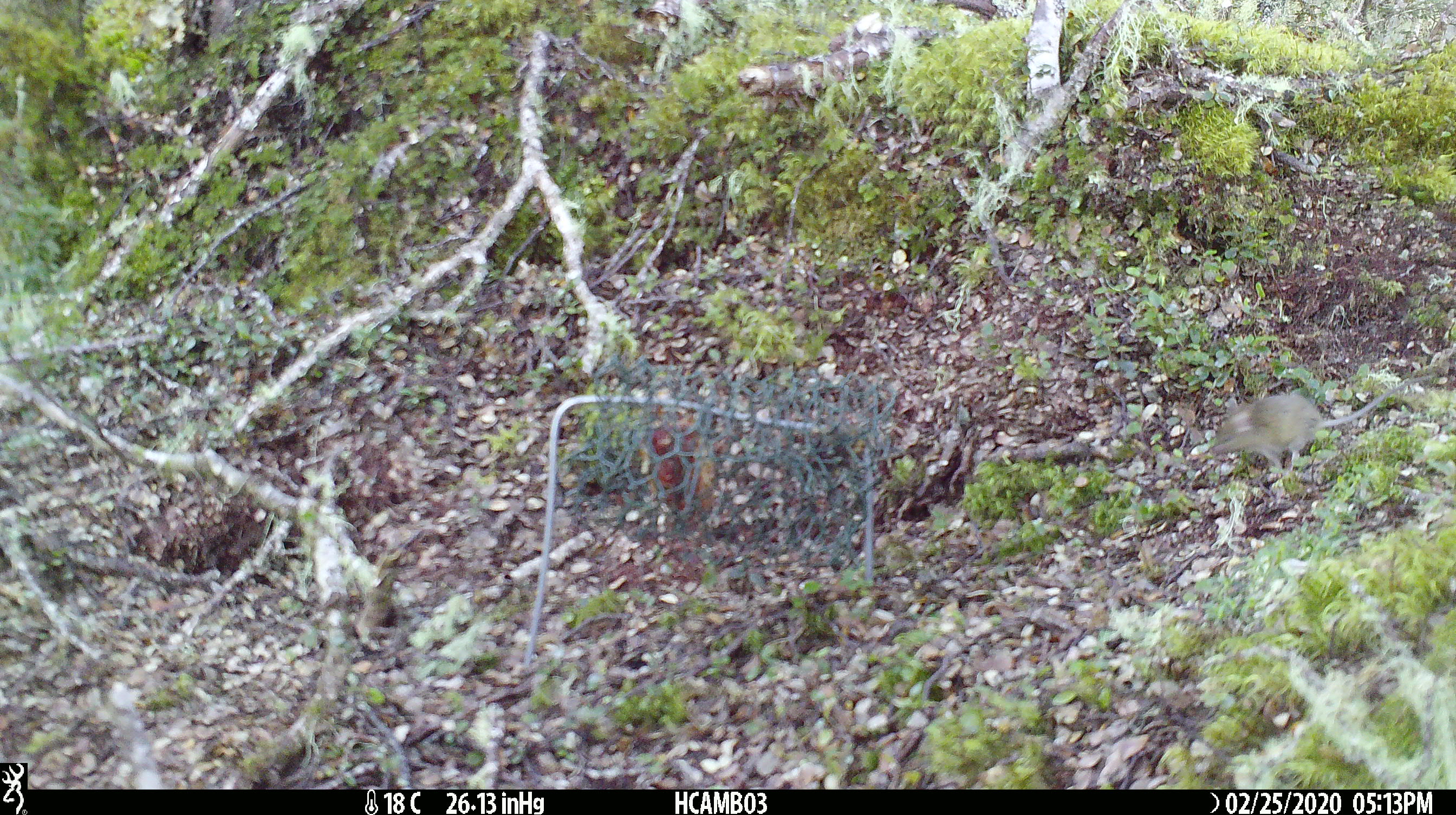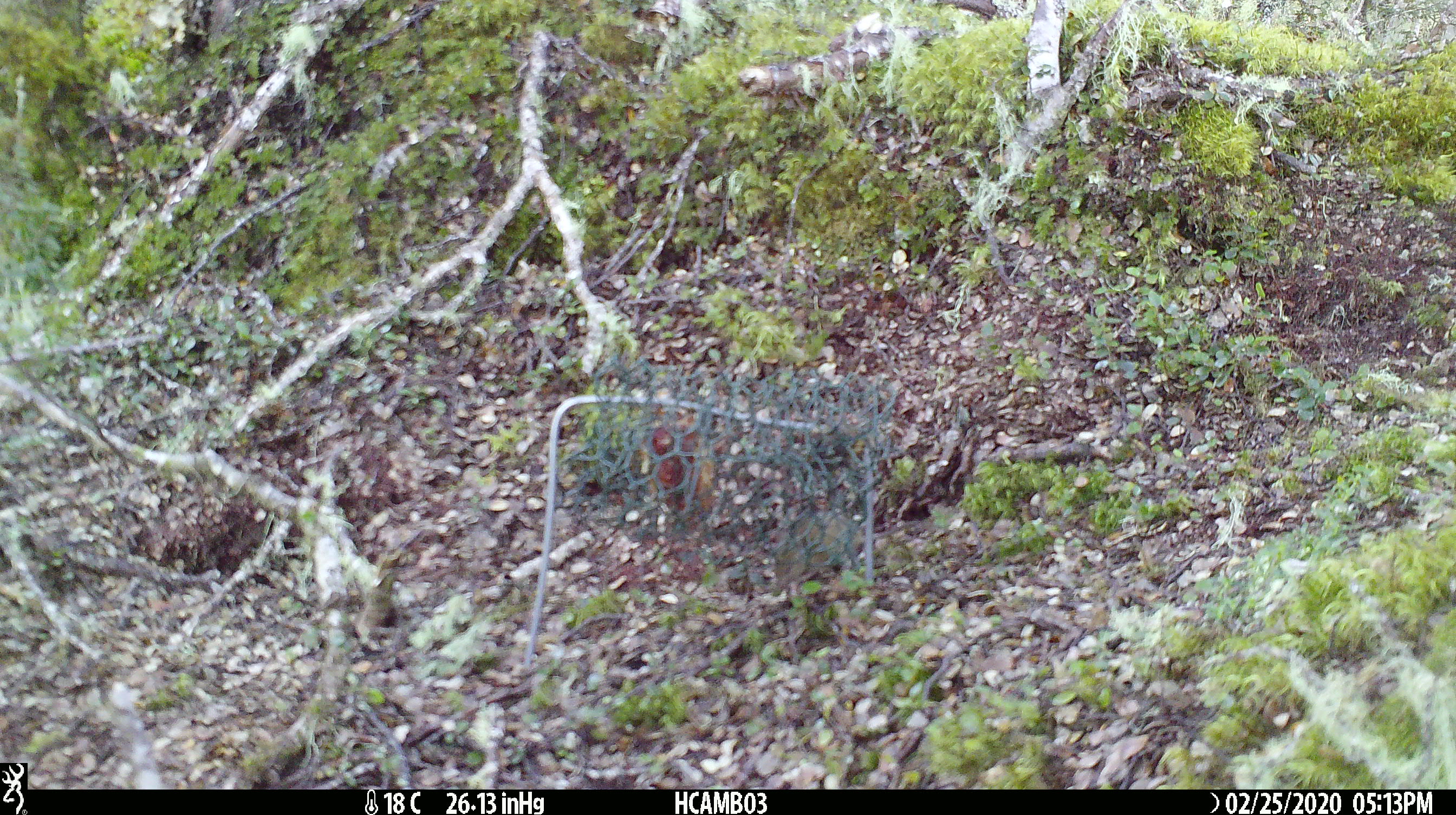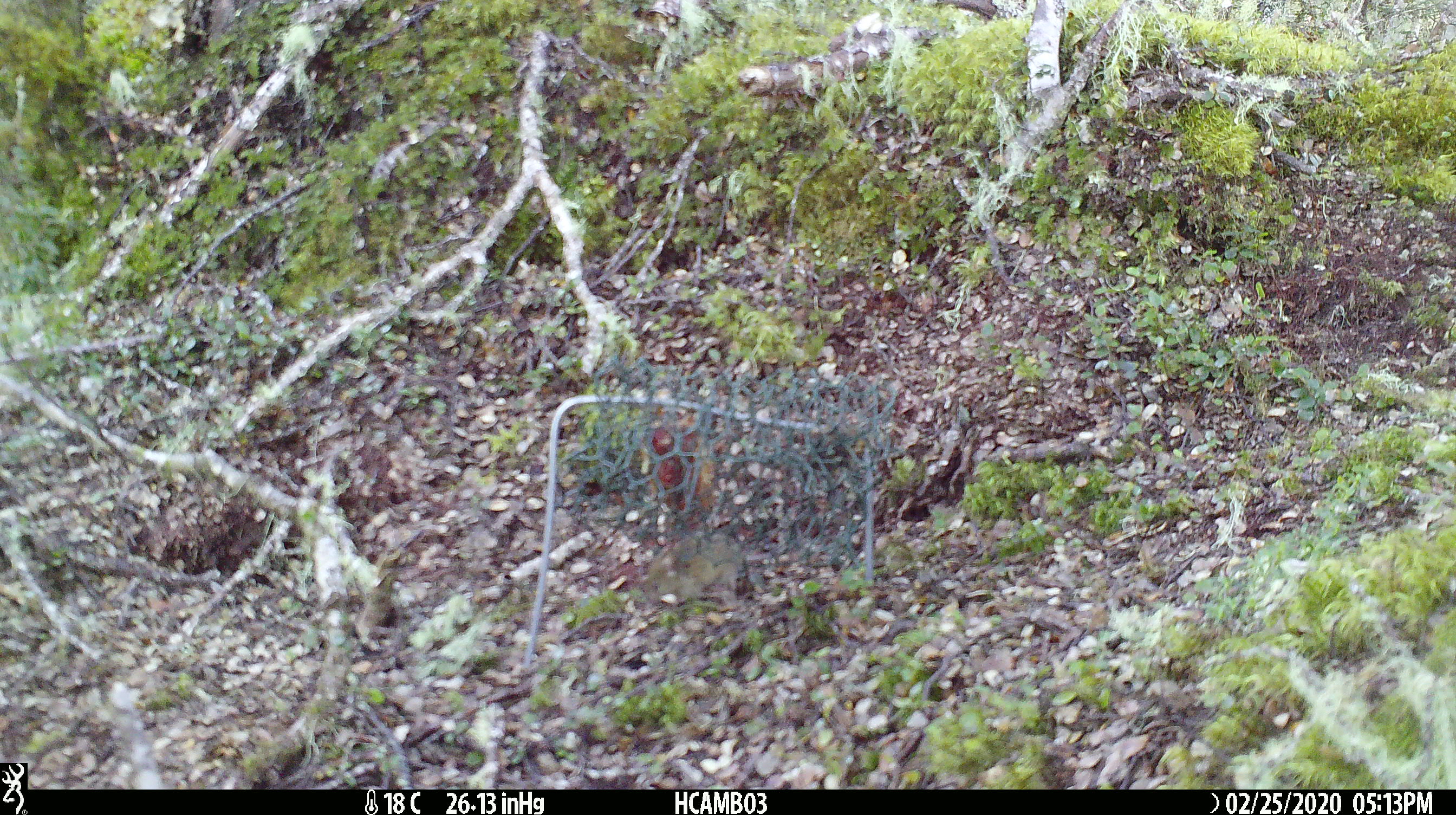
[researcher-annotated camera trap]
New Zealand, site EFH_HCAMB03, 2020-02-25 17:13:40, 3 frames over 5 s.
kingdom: Animalia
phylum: Chordata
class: Mammalia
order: Rodentia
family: Muridae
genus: Mus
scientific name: Mus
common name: mouse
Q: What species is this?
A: Mouse (Mus).